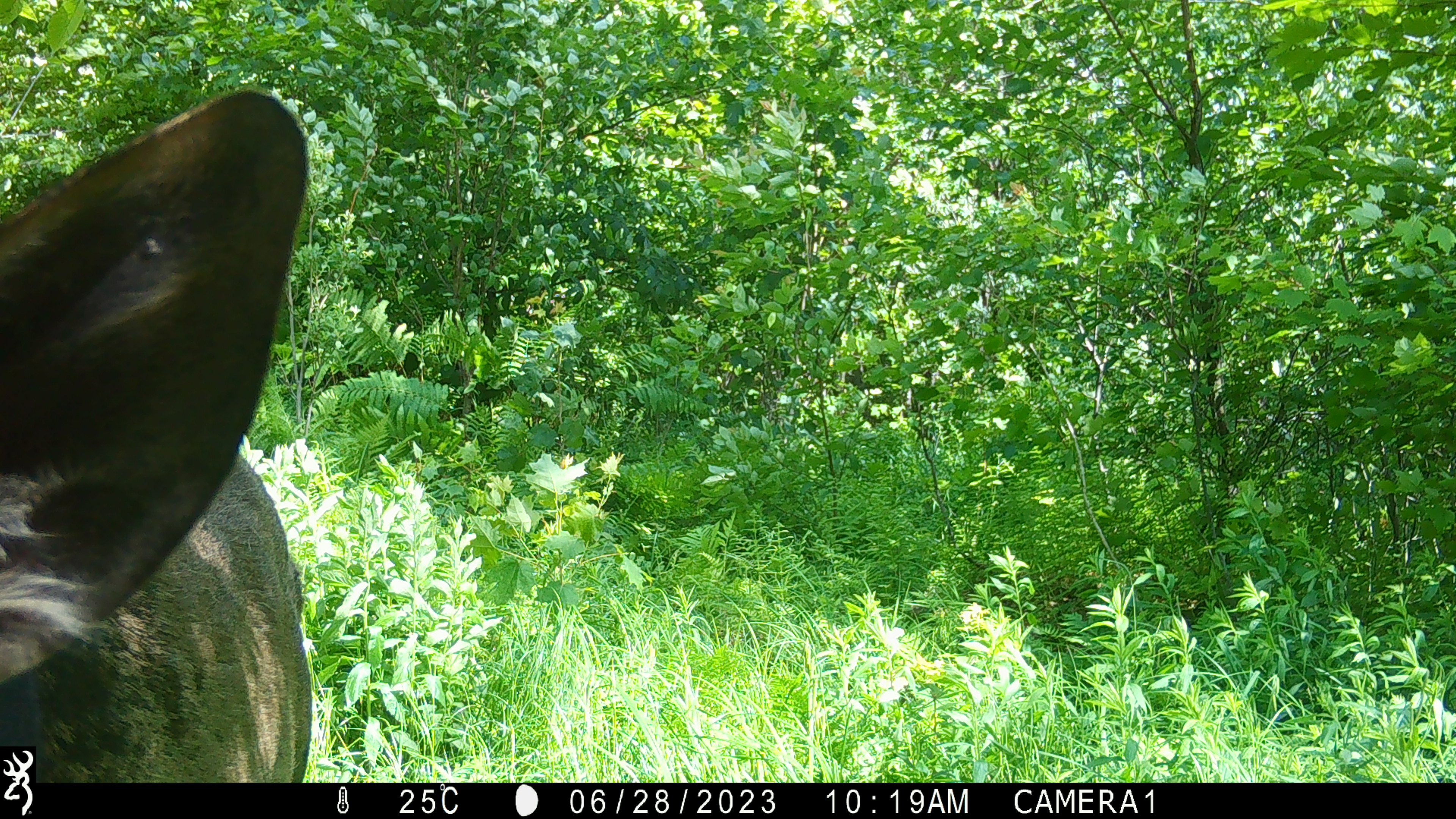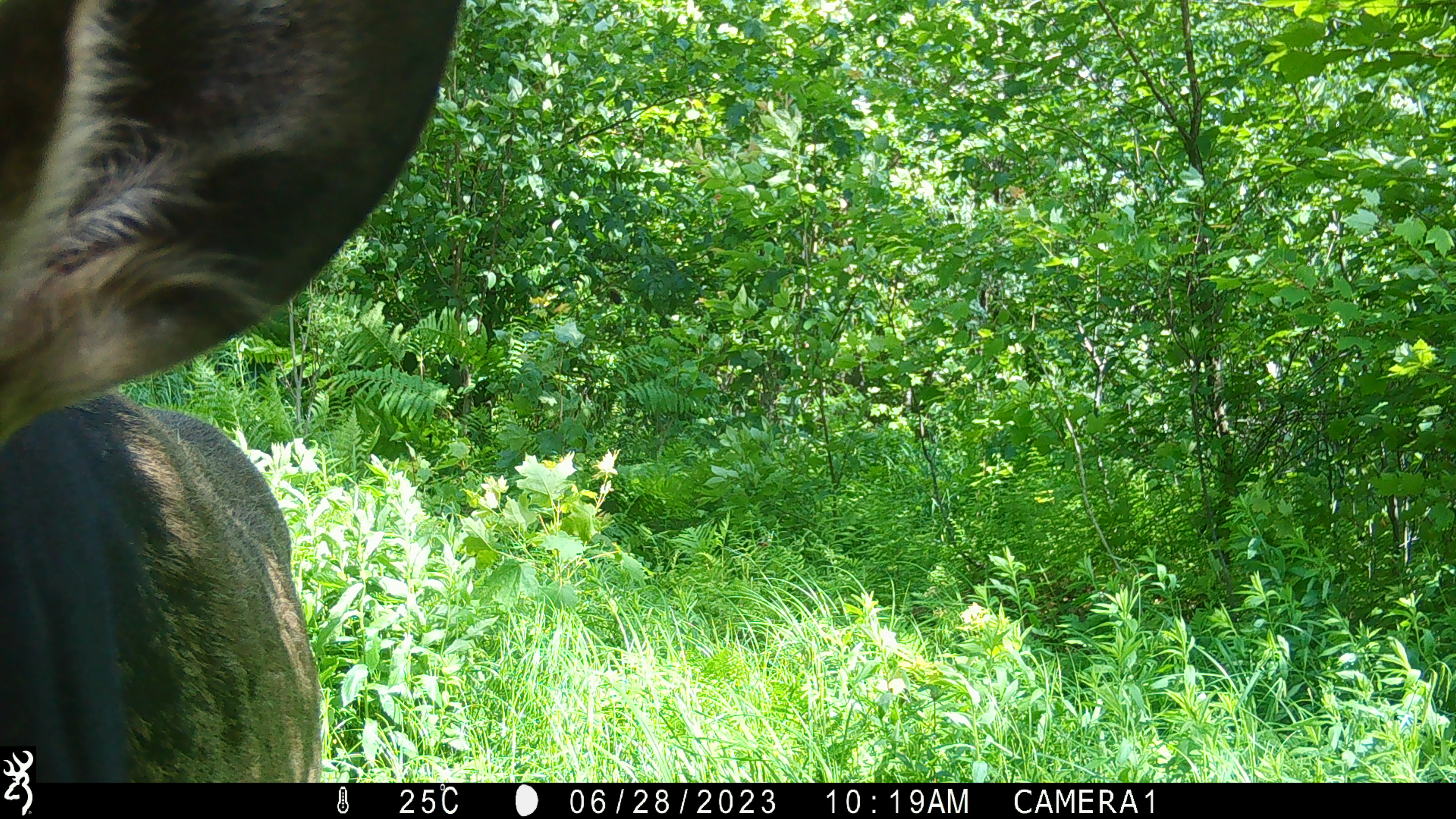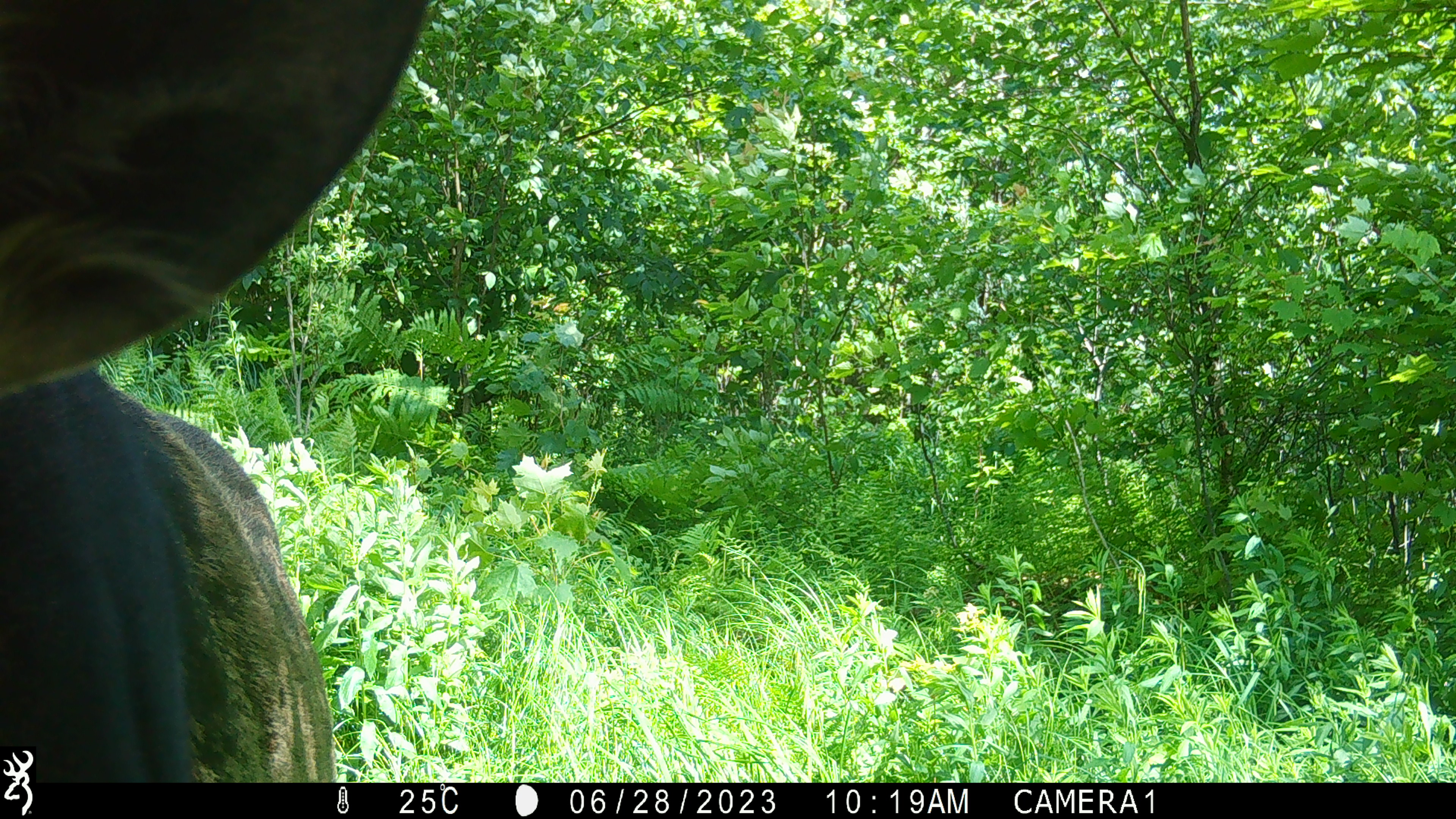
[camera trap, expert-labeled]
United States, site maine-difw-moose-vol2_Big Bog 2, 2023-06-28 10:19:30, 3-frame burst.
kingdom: Animalia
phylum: Chordata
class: Mammalia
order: Artiodactyla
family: Cervidae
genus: Alces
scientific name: Alces alces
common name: moose